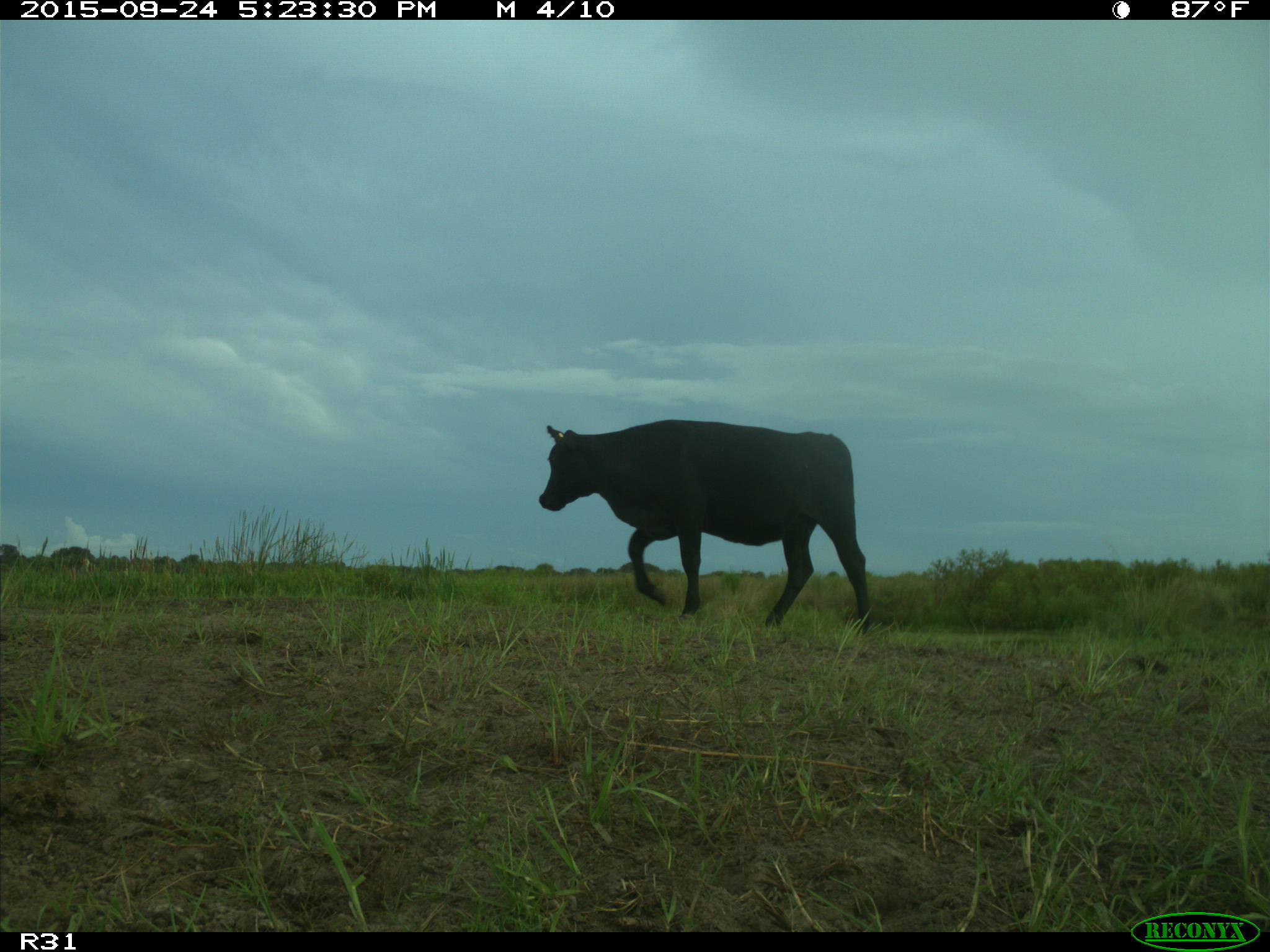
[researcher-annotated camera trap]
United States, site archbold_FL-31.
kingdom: Animalia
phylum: Chordata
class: Mammalia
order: Artiodactyla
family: Bovidae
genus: Bos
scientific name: Bos taurus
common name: domestic cow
Bos taurus (domestic cow).